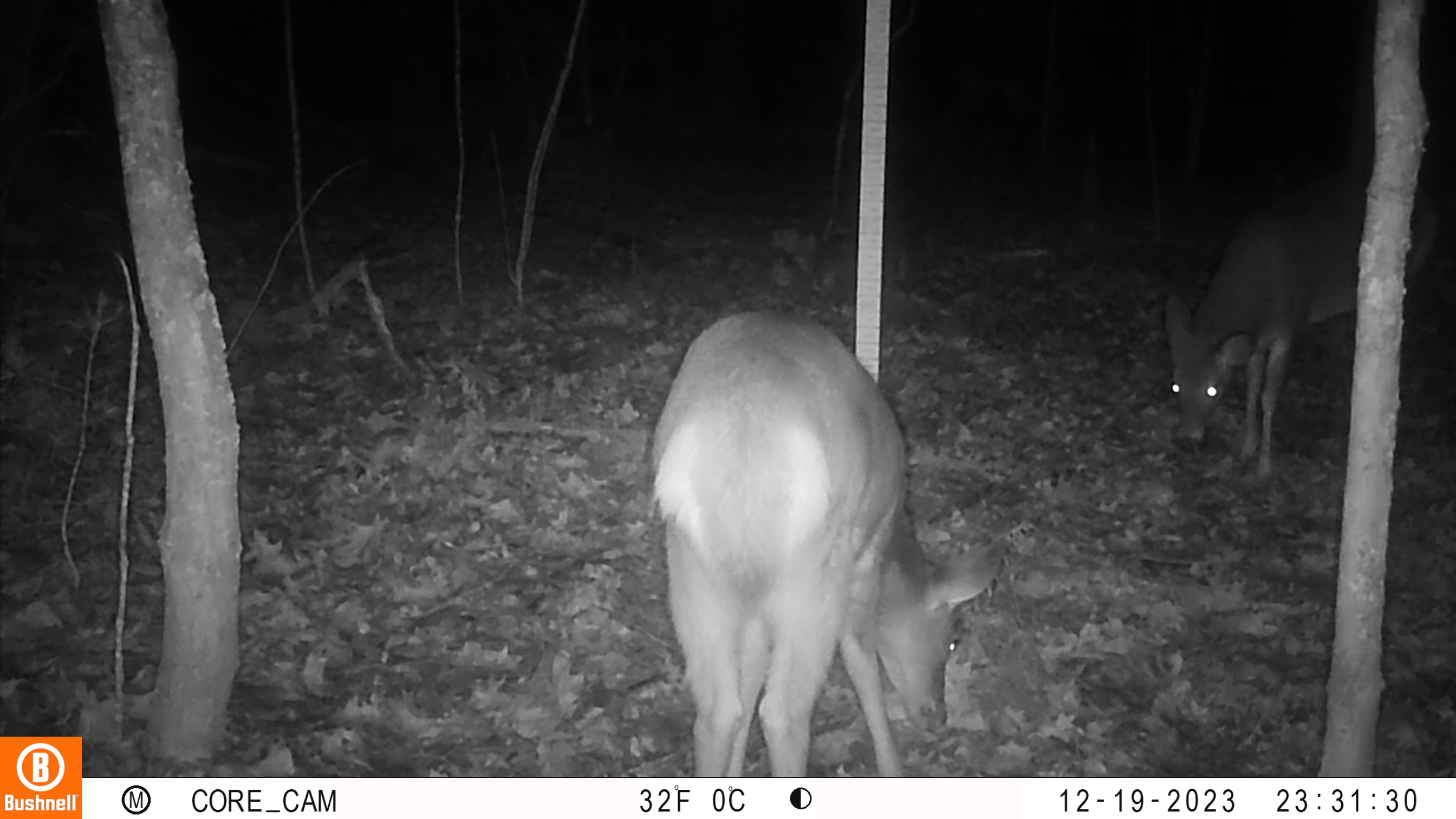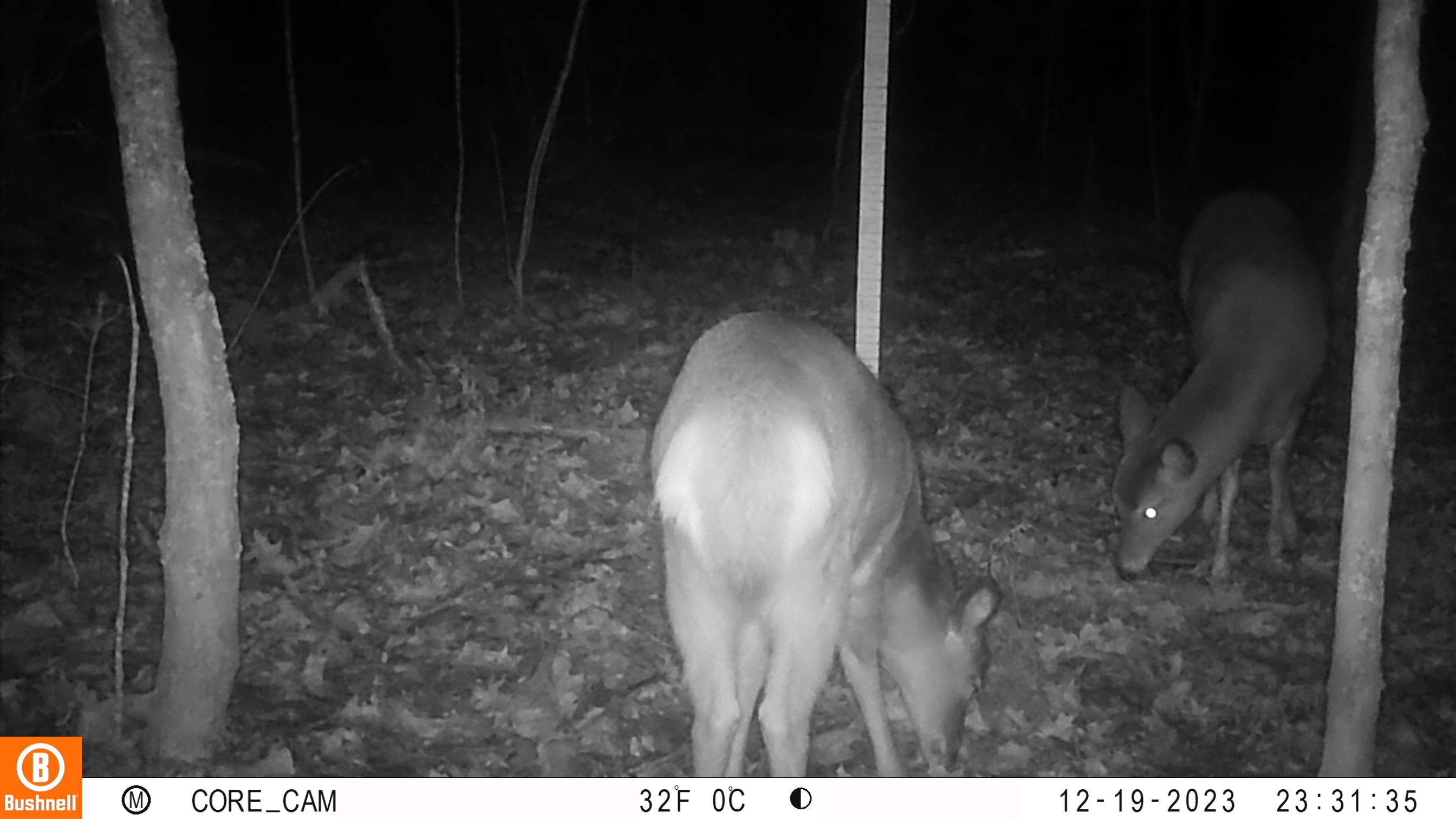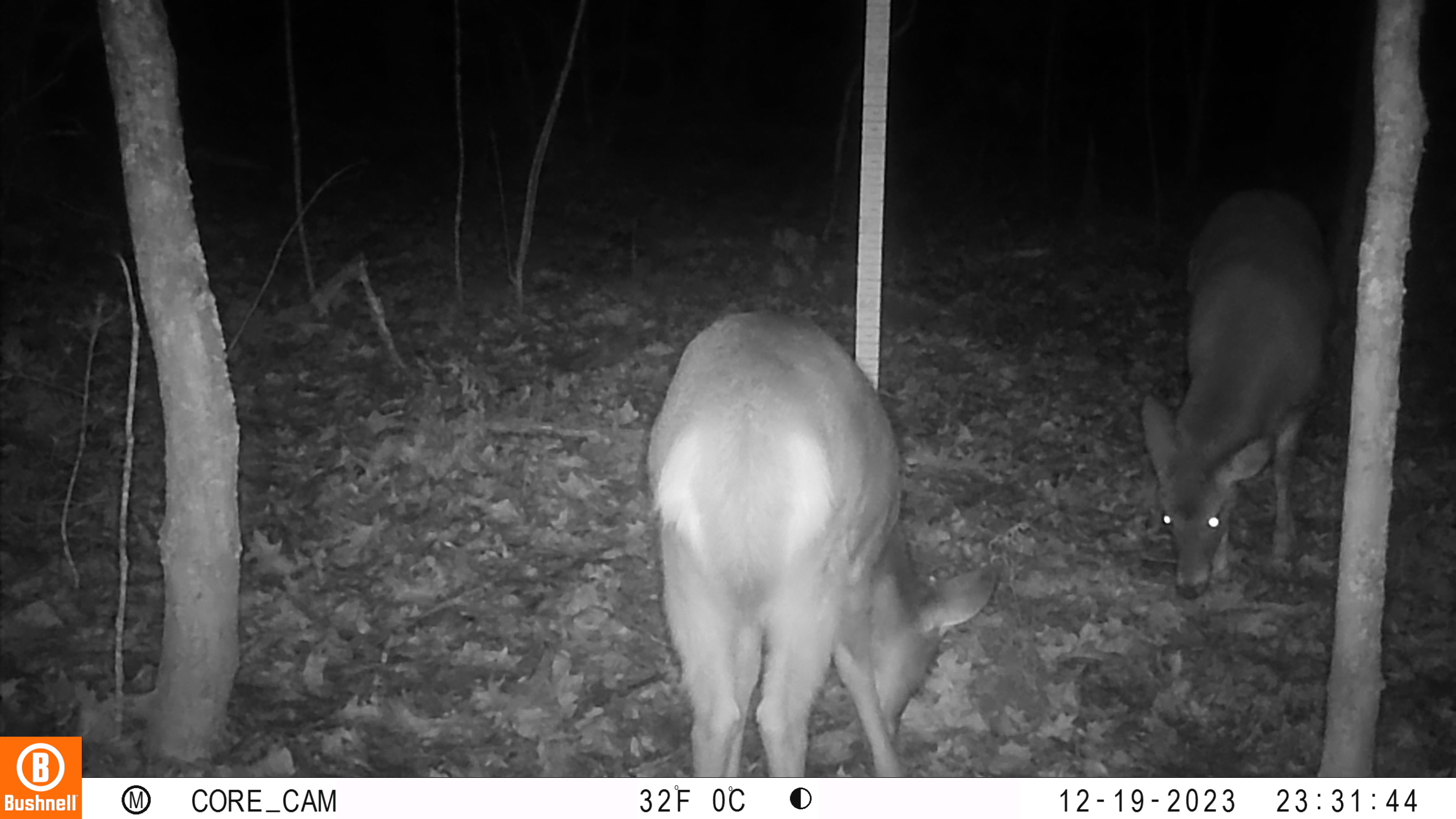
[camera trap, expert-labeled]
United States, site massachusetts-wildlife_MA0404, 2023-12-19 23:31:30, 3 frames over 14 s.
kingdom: Animalia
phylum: Chordata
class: Mammalia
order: Artiodactyla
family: Cervidae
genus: Odocoileus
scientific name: Odocoileus virginianus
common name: white-tailed deer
White-tailed deer (Odocoileus virginianus).